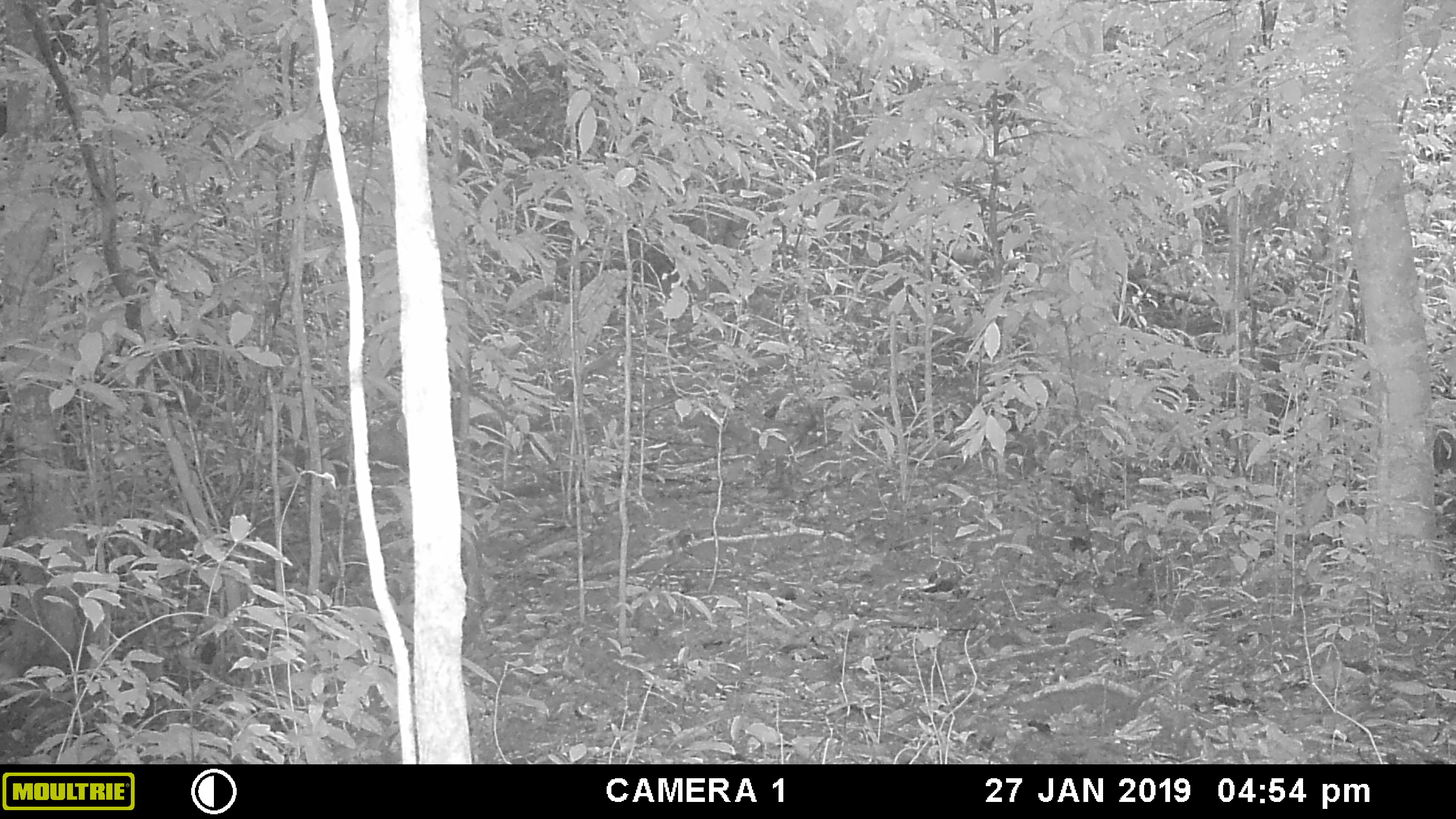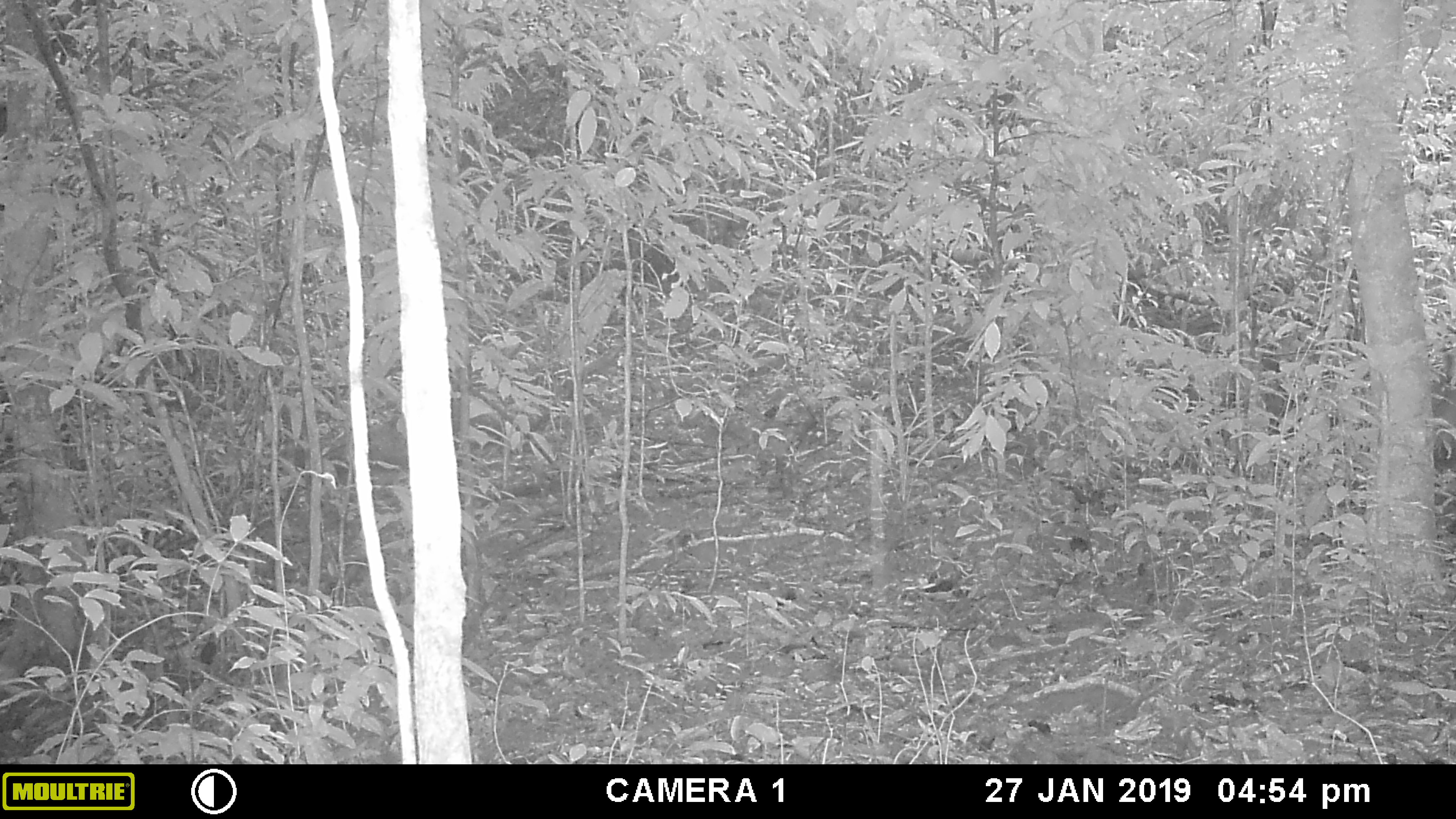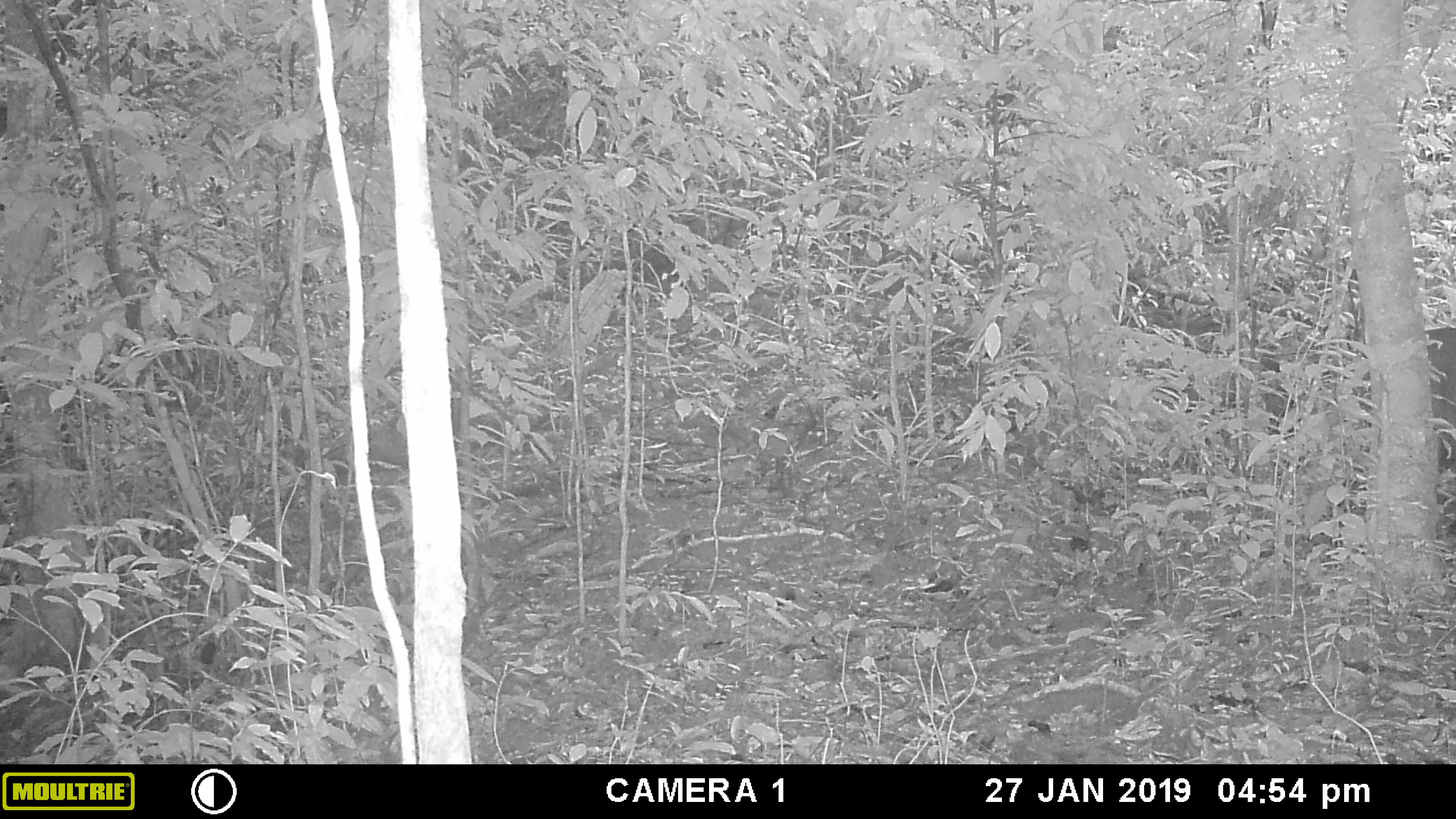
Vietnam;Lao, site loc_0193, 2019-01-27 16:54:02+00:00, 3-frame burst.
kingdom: Animalia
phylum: Chordata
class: Mammalia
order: Artiodactyla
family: Cervidae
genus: Muntiacus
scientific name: Muntiacus vuquangensis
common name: large-antlered muntjac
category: large antlered muntjac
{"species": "large antlered muntjac (large-antlered muntjac) (Muntiacus vuquangensis)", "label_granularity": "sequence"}